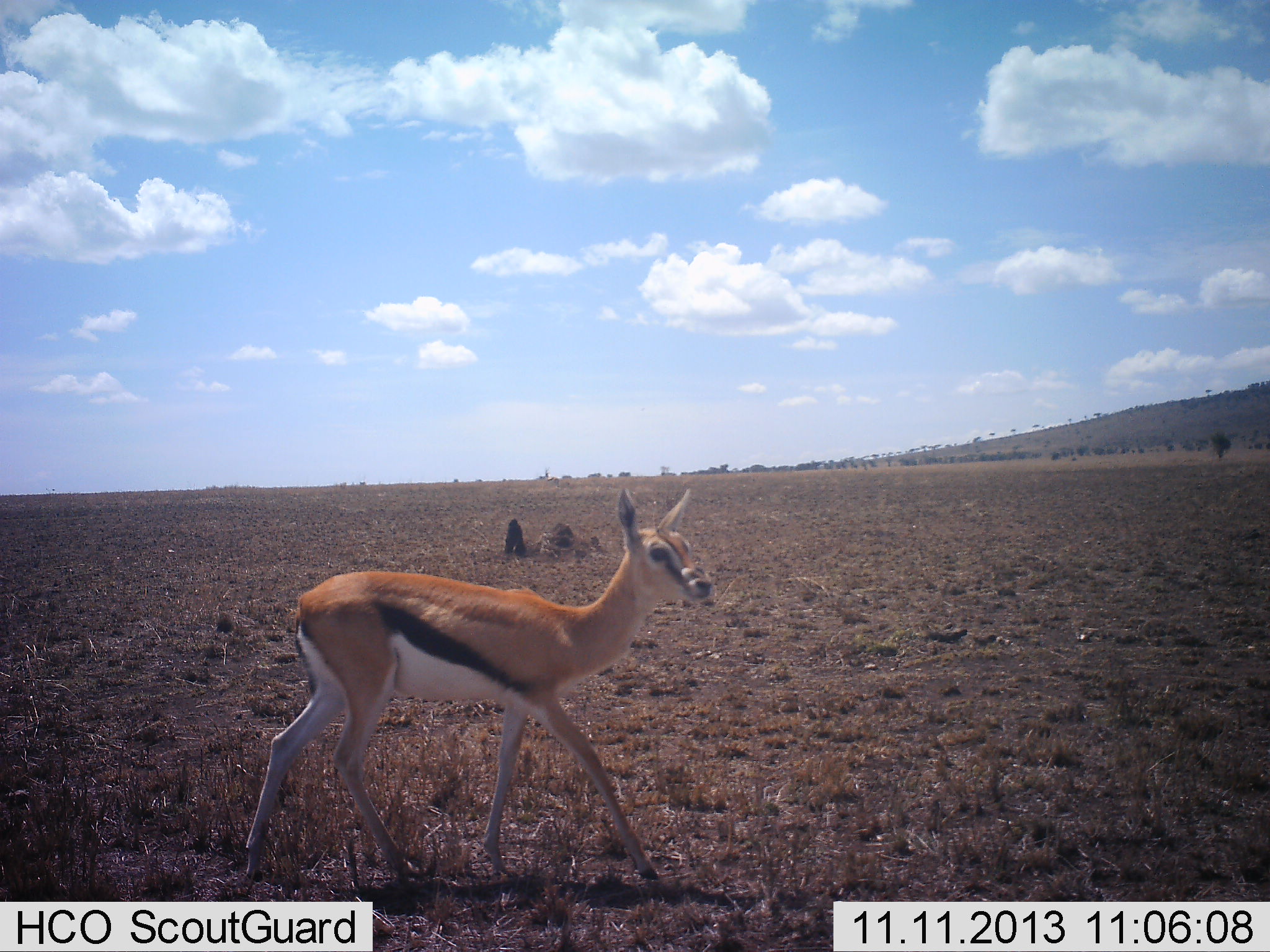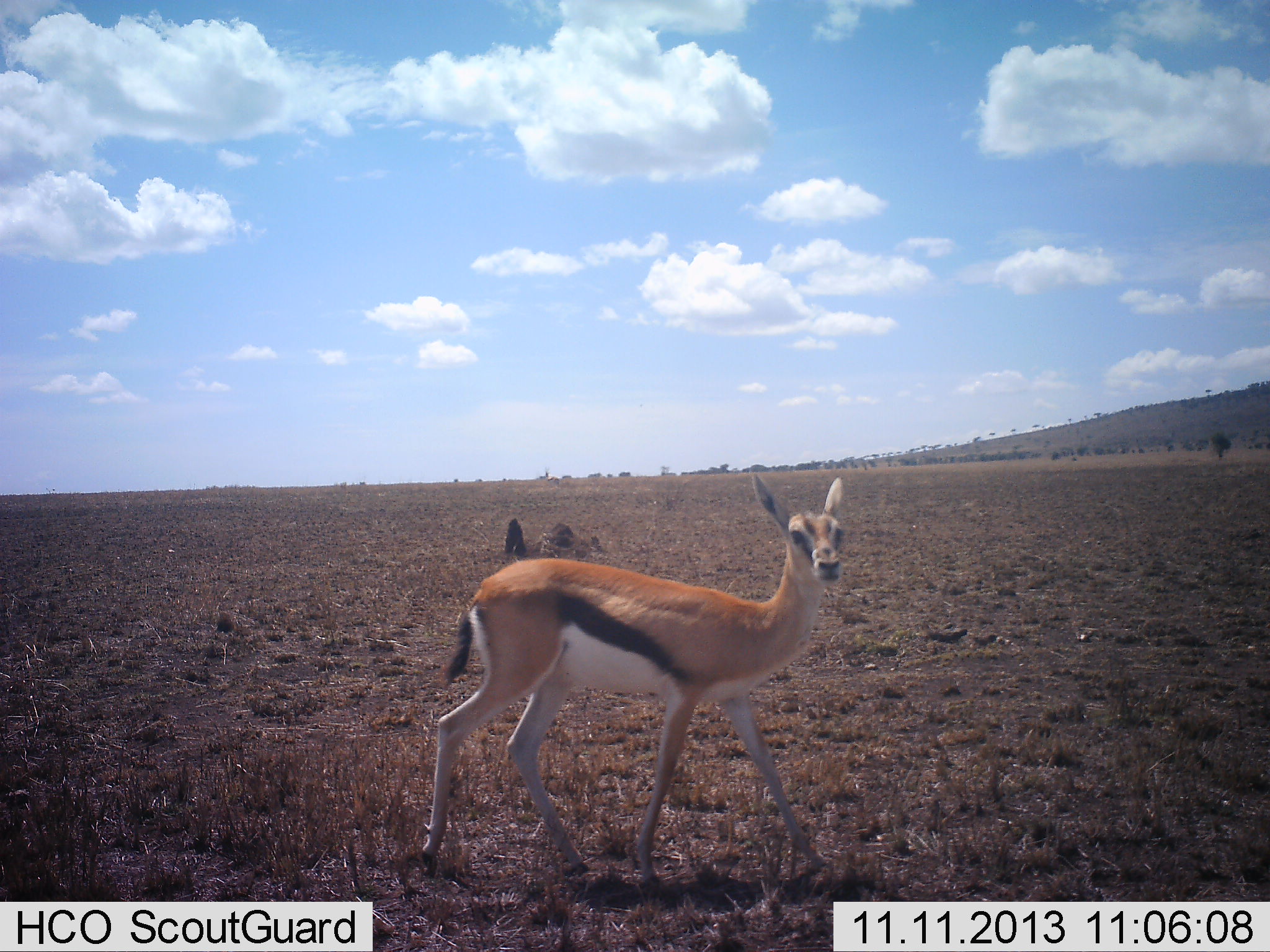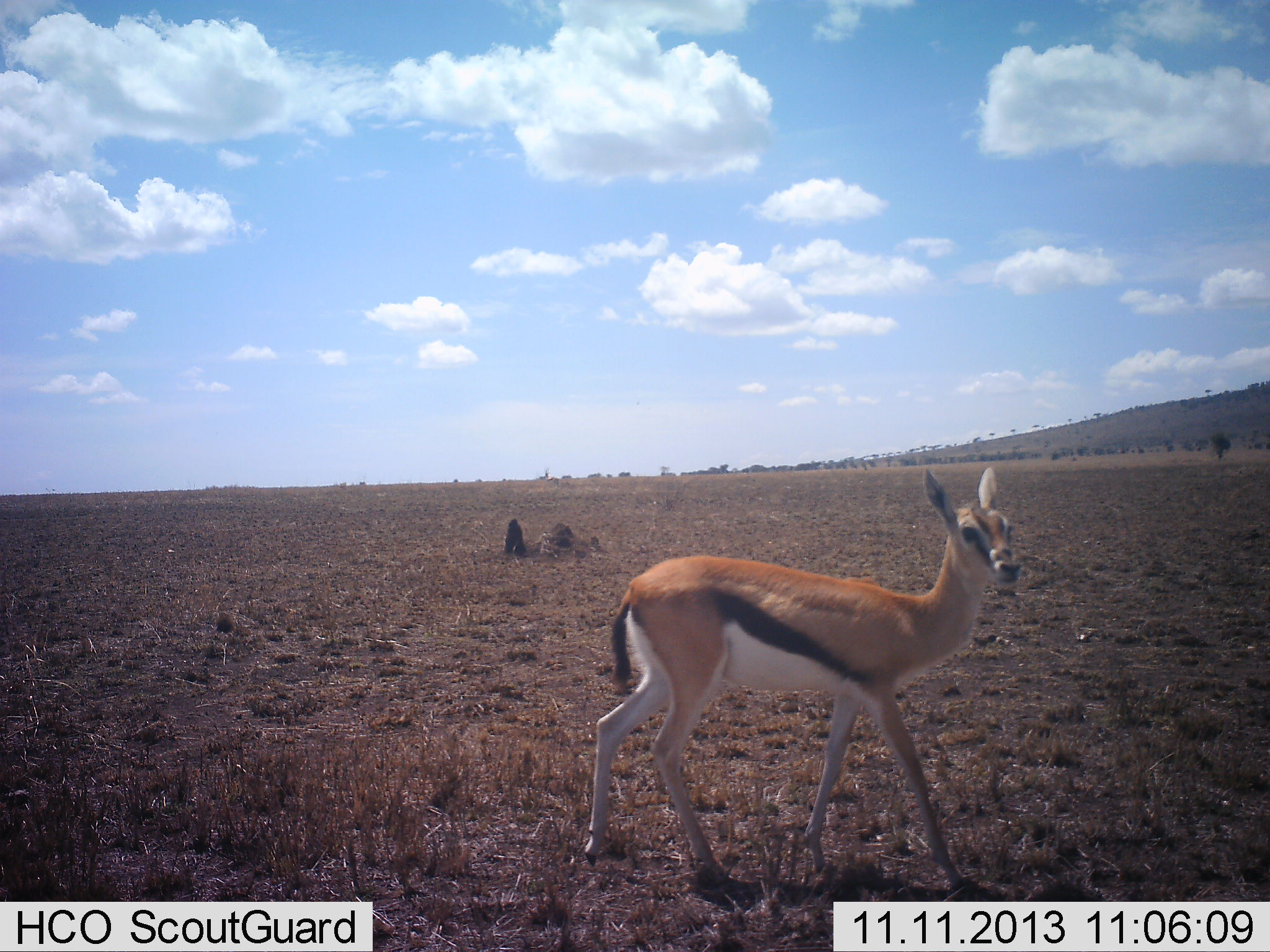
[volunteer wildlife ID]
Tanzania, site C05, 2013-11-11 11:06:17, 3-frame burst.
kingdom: Animalia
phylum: Chordata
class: Mammalia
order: Artiodactyla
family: Bovidae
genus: Eudorcas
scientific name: Eudorcas thomsonii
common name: thomson's gazelle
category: gazellethomsons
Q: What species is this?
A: Gazellethomsons (thomson's gazelle) (Eudorcas thomsonii).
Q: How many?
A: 1.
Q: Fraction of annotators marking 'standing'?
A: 20%.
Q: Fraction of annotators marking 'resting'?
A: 0%.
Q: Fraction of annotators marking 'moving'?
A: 80%.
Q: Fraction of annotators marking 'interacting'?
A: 0%.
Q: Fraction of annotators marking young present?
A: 0%.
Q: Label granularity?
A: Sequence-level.